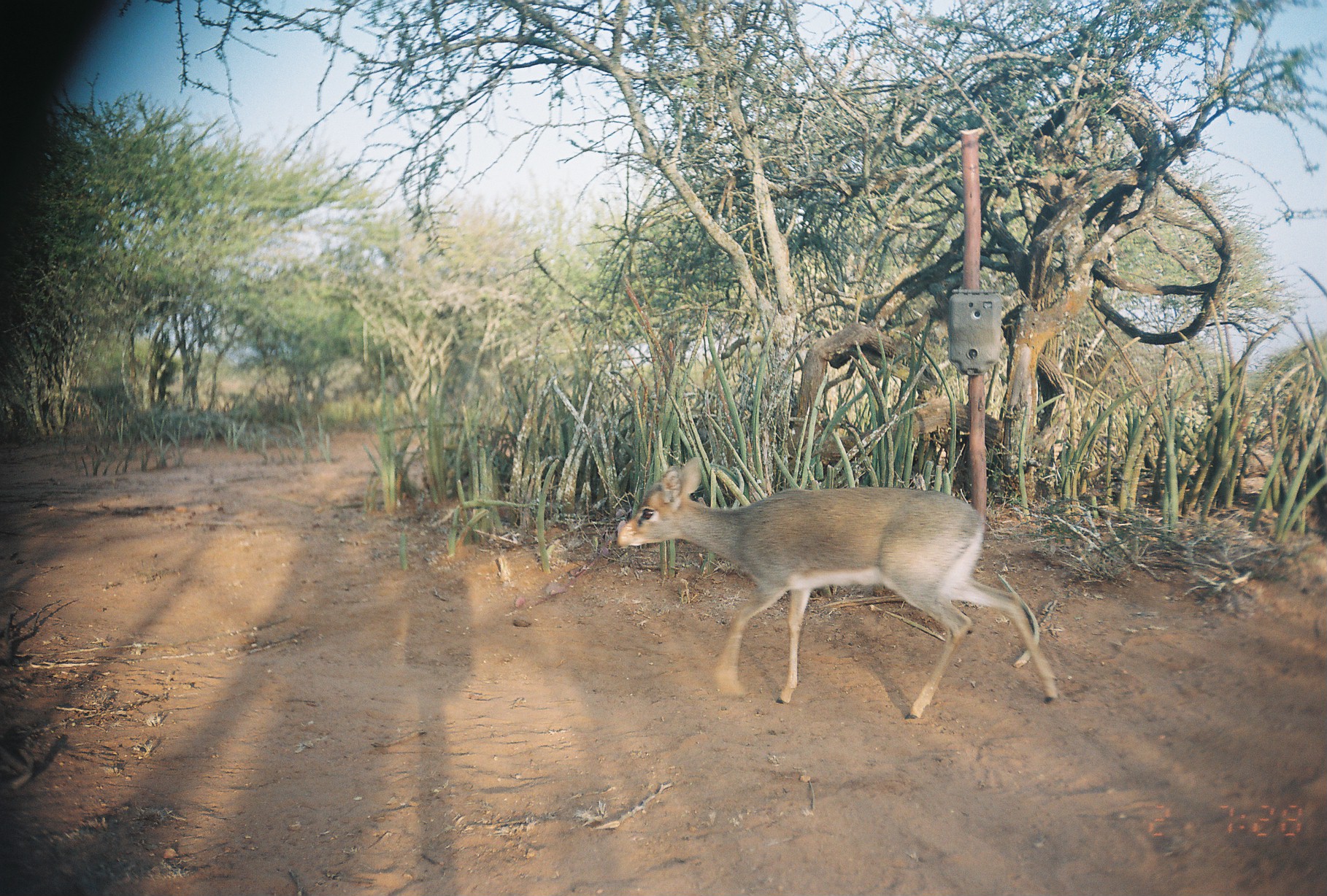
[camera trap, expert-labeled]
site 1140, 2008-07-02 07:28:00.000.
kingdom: Animalia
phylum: Chordata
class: Mammalia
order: Artiodactyla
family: Bovidae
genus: Madoqua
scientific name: Madoqua guentheri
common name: günther's dik-dik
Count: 1.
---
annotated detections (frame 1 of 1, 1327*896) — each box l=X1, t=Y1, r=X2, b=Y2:
madoqua guentheri: l=611, t=458, r=1062, b=719